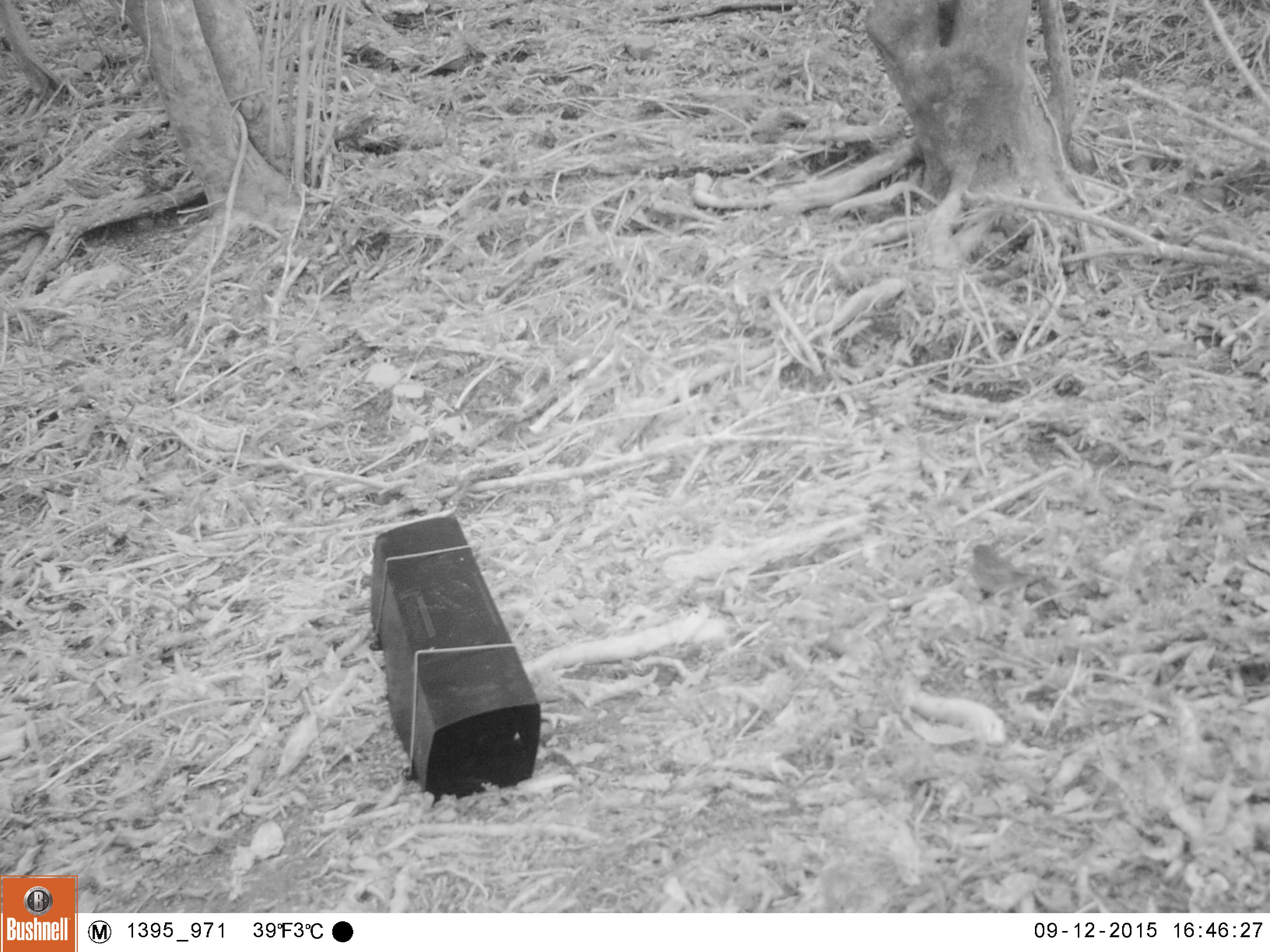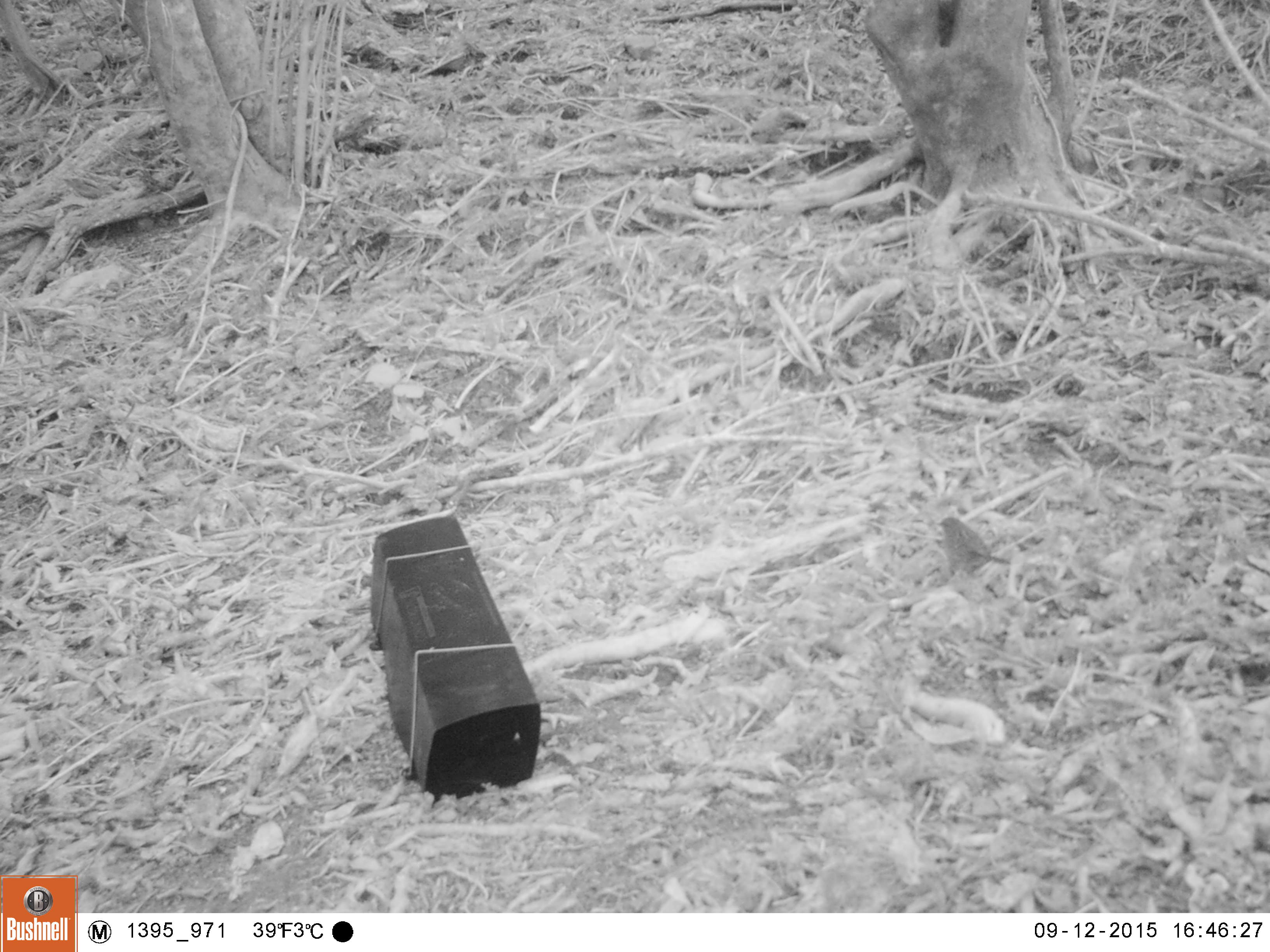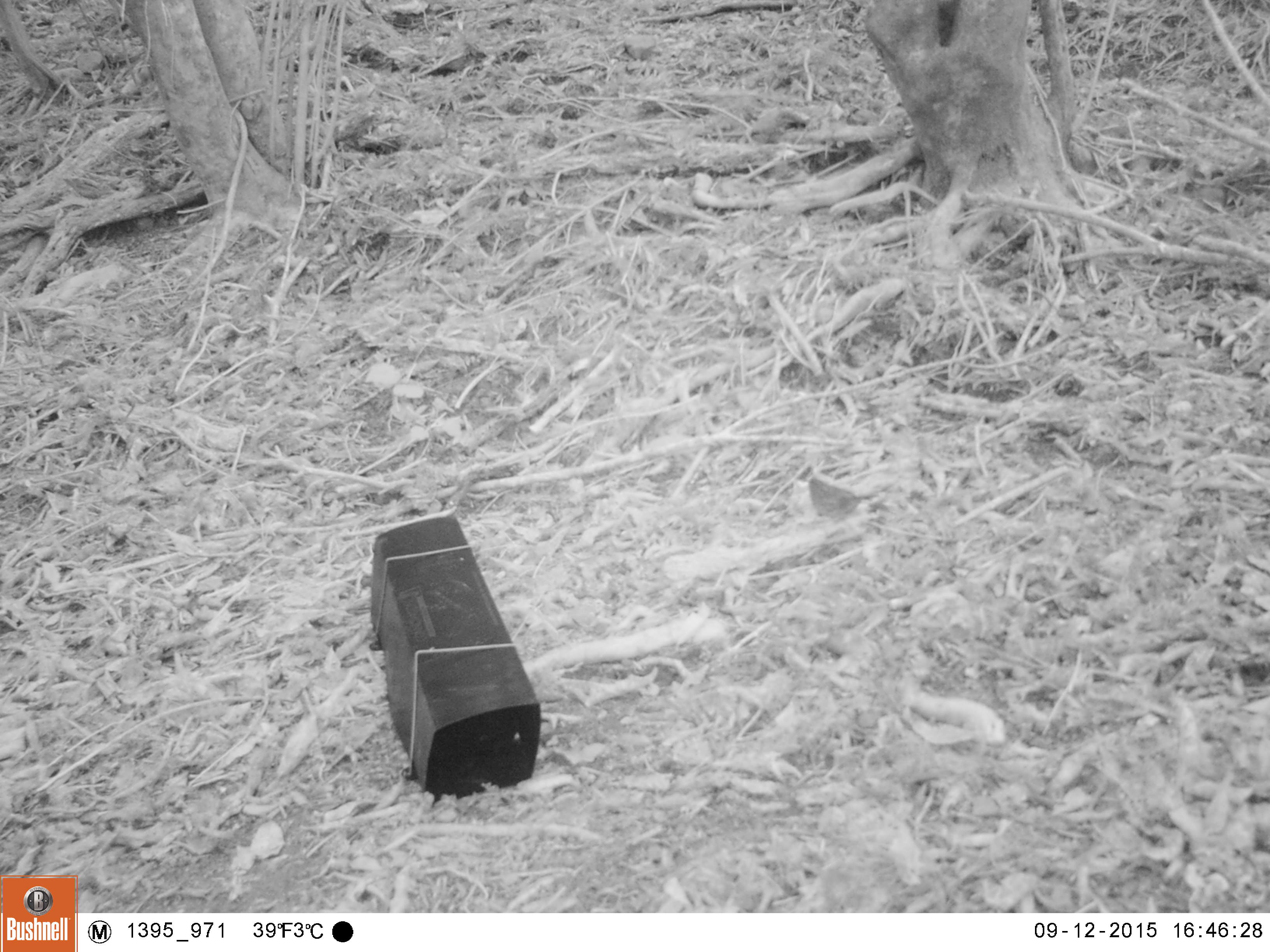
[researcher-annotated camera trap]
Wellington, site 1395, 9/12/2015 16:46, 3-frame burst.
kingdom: Animalia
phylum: Chordata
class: Aves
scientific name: Aves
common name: bird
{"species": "bird (Aves)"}